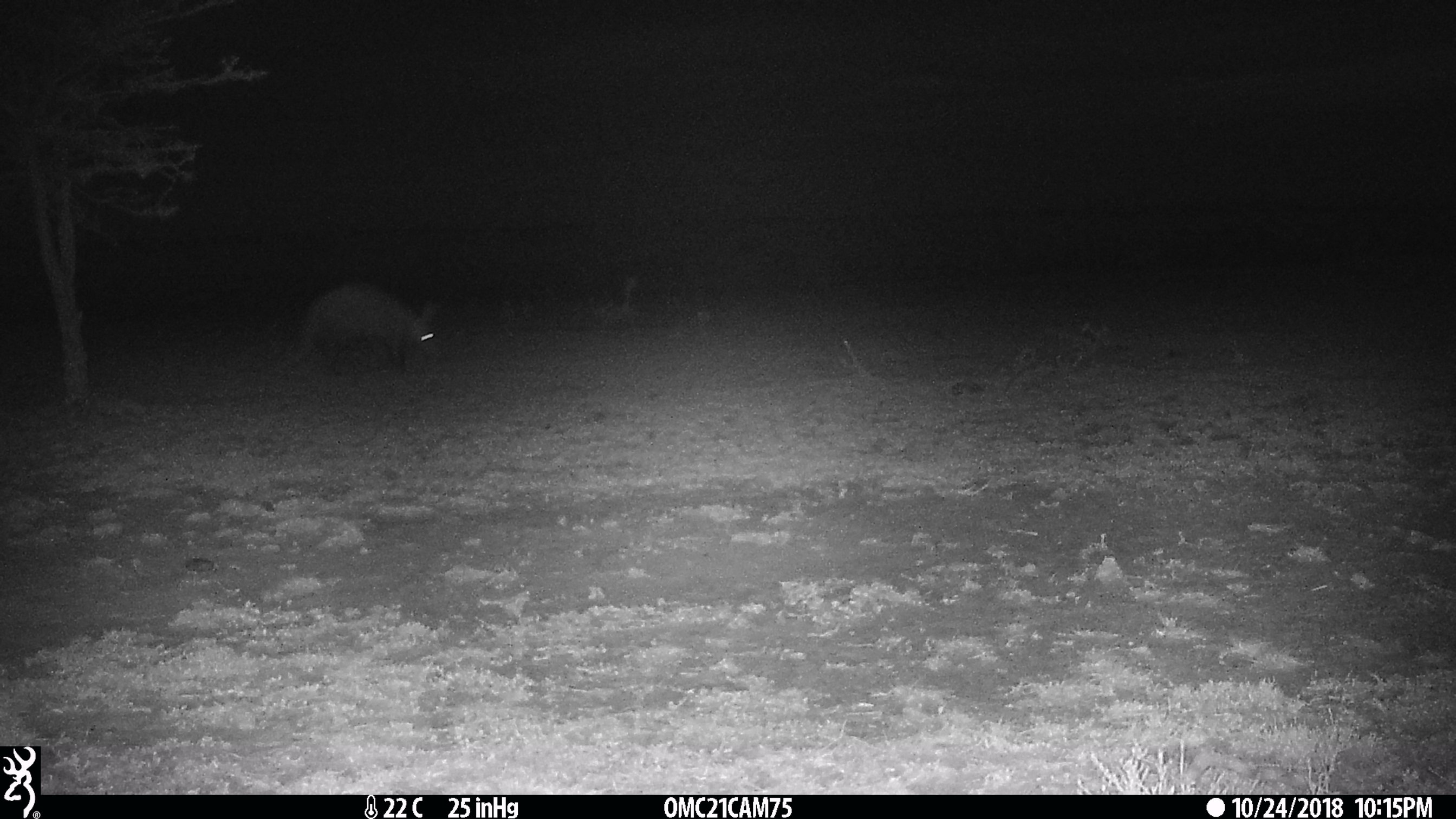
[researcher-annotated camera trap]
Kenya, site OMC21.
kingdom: Animalia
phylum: Chordata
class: Mammalia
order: Tubulidentata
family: Orycteropodidae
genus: Orycteropus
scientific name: Orycteropus afer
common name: aardvark